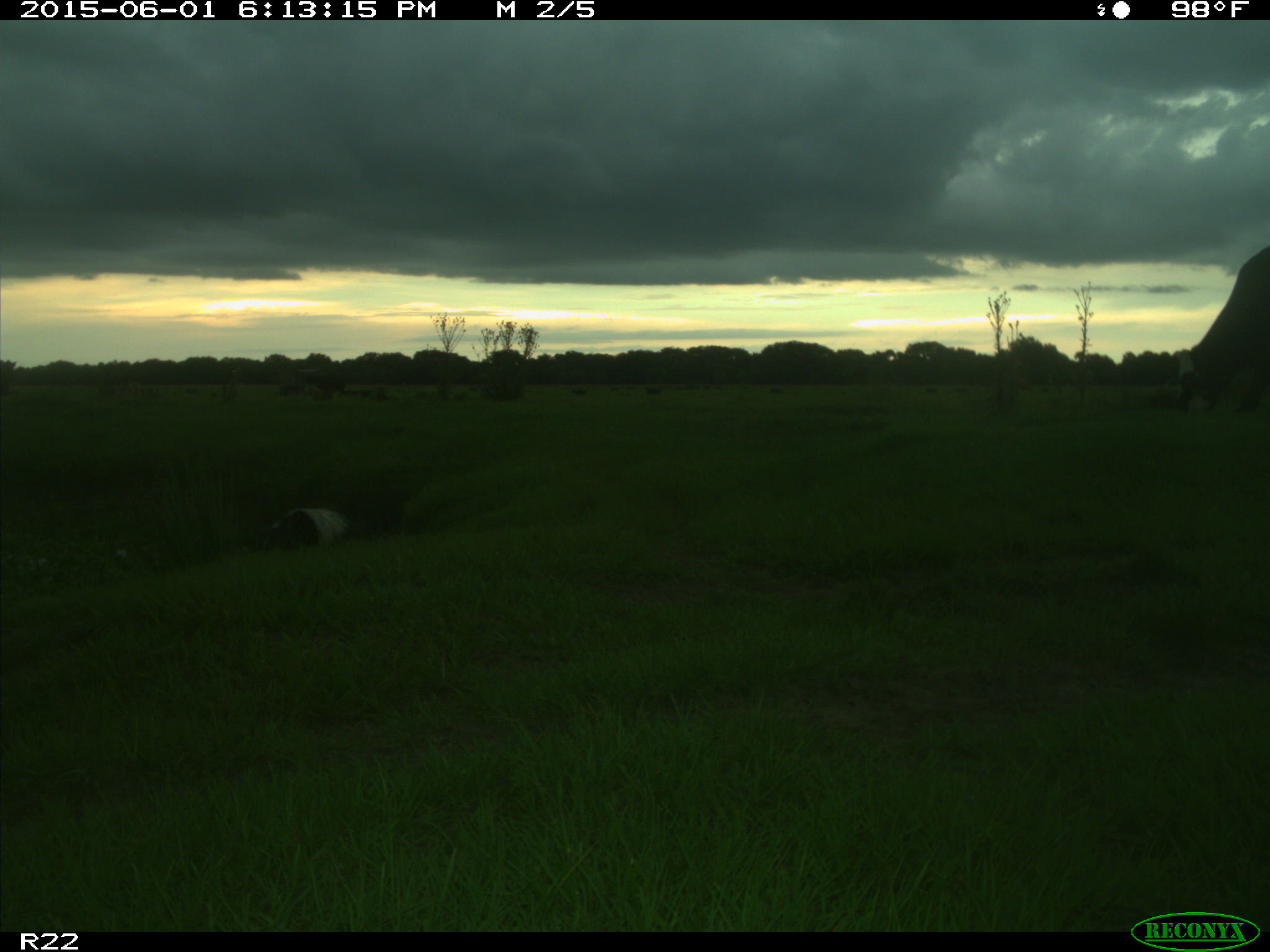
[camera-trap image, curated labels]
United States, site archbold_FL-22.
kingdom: Animalia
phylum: Chordata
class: Mammalia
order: Artiodactyla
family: Bovidae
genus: Bos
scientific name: Bos taurus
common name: domestic cow